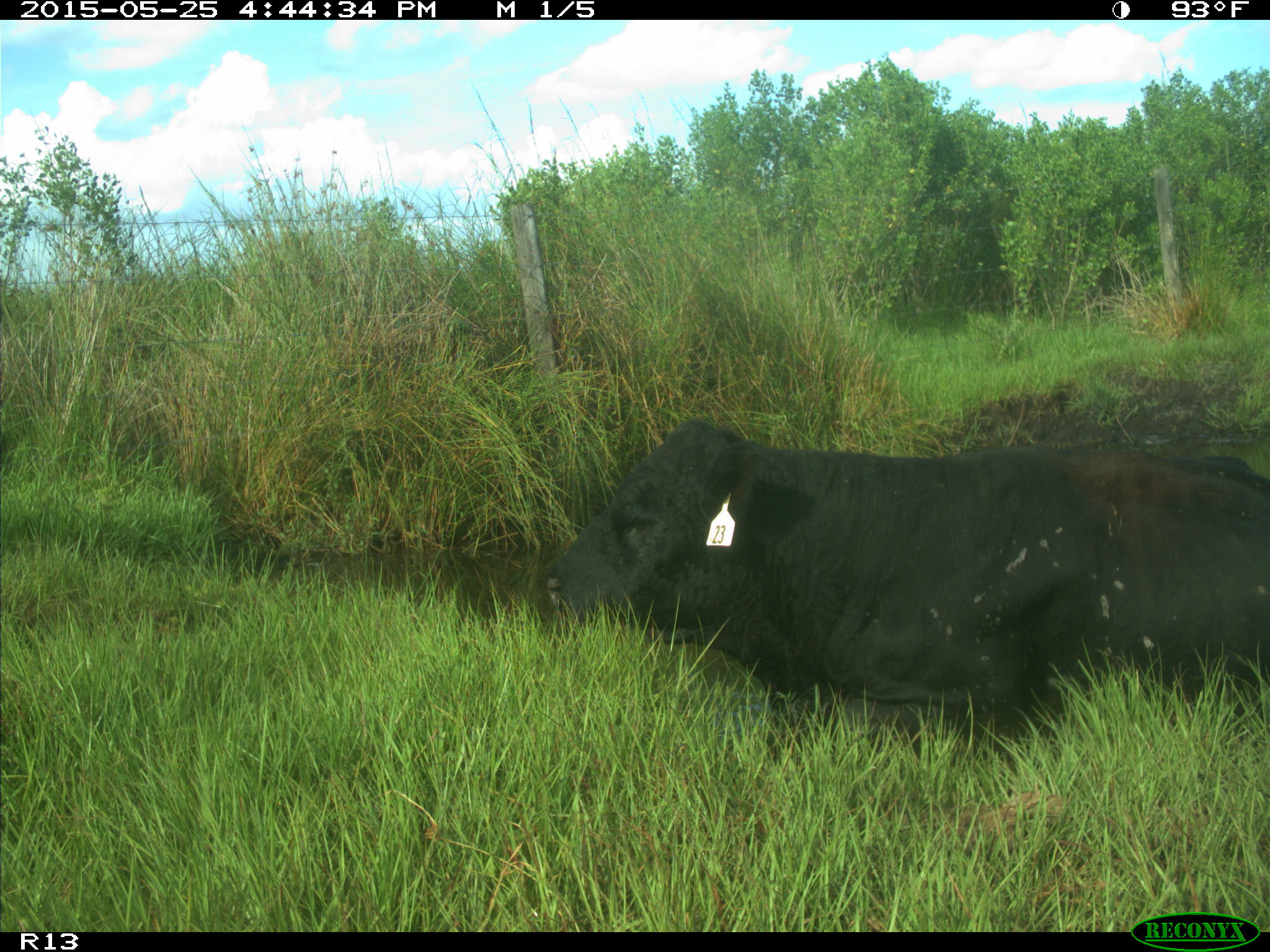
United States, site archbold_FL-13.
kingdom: Animalia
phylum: Chordata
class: Mammalia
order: Artiodactyla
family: Bovidae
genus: Bos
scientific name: Bos taurus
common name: domestic cow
Bos taurus (domestic cow).